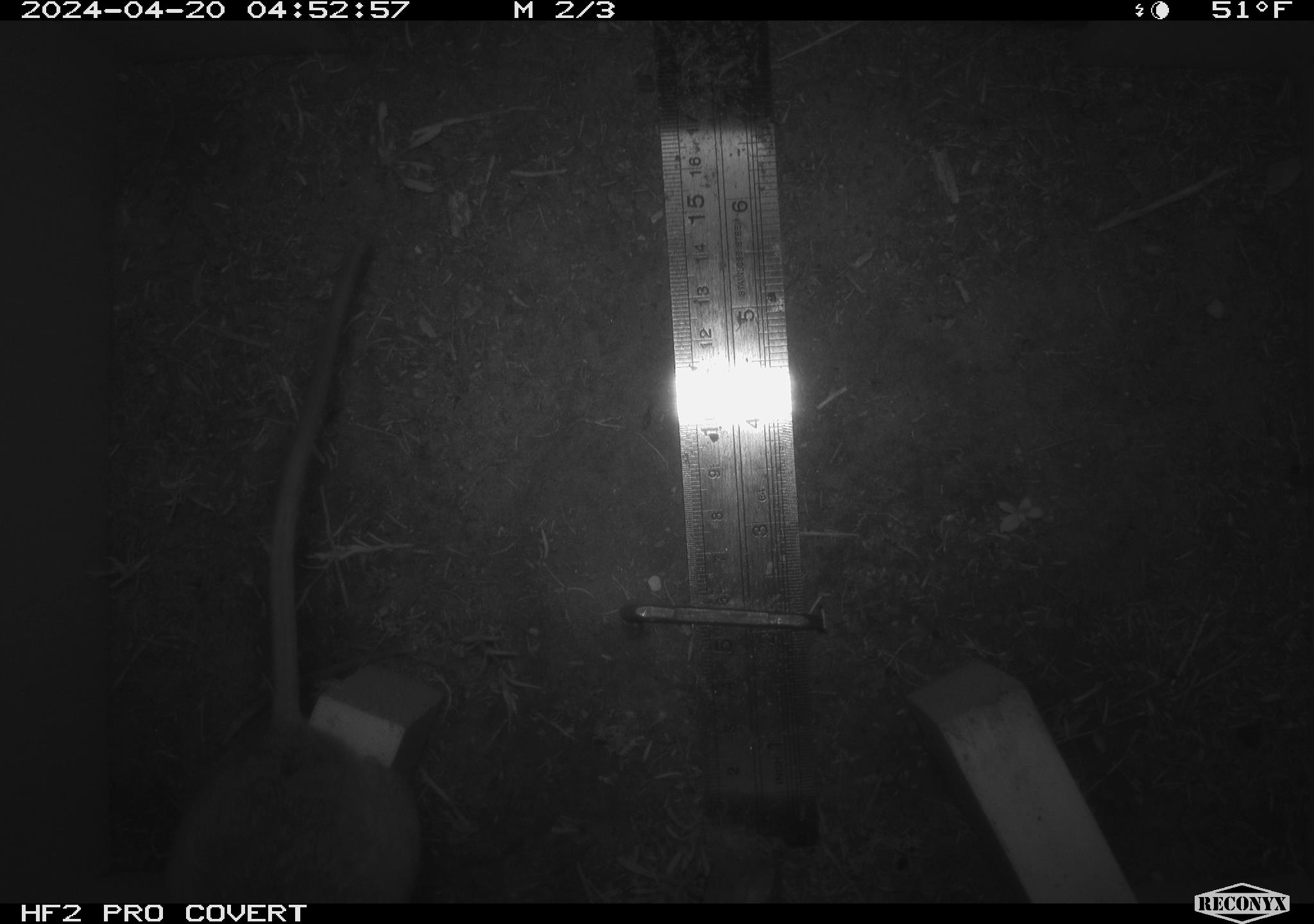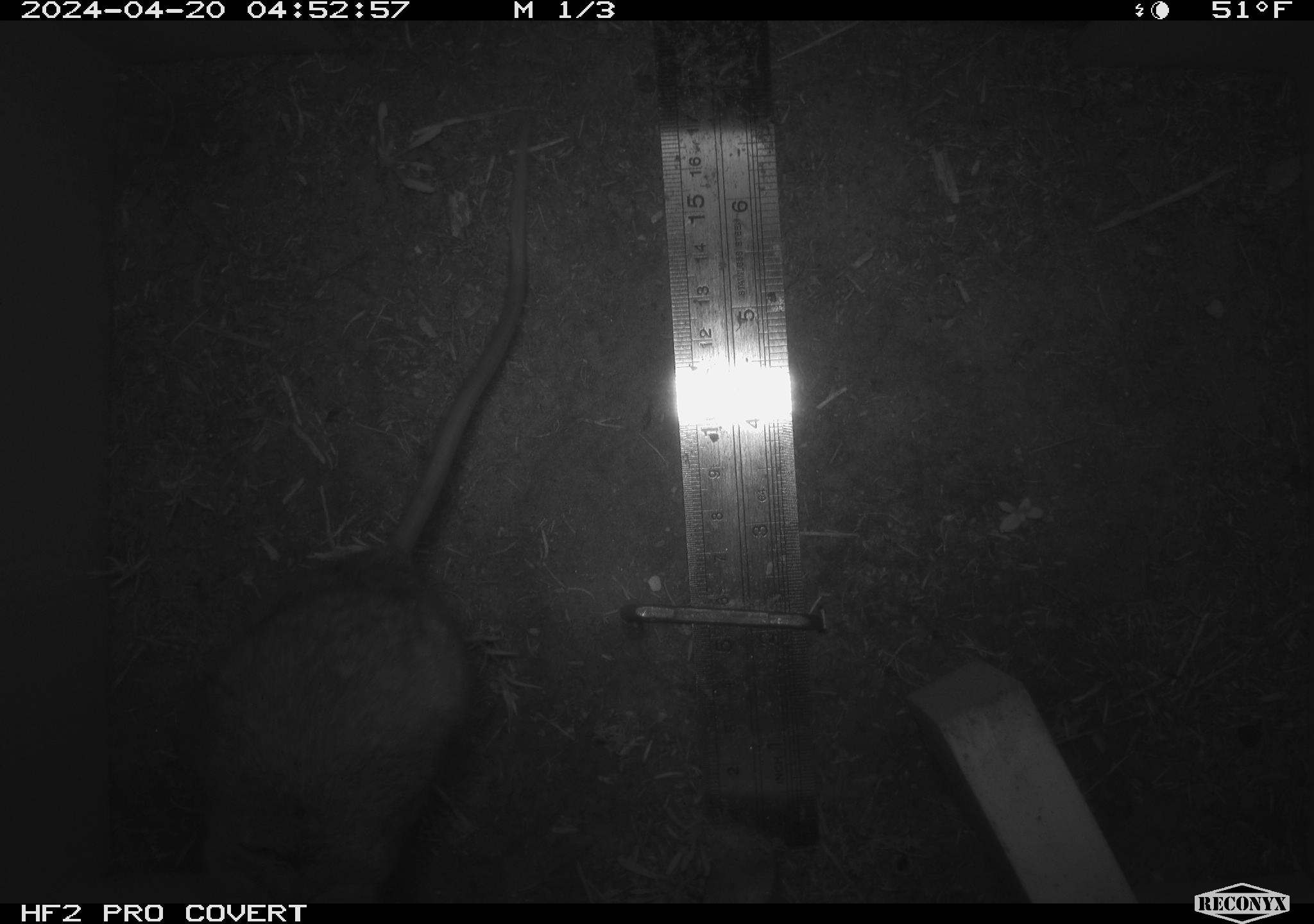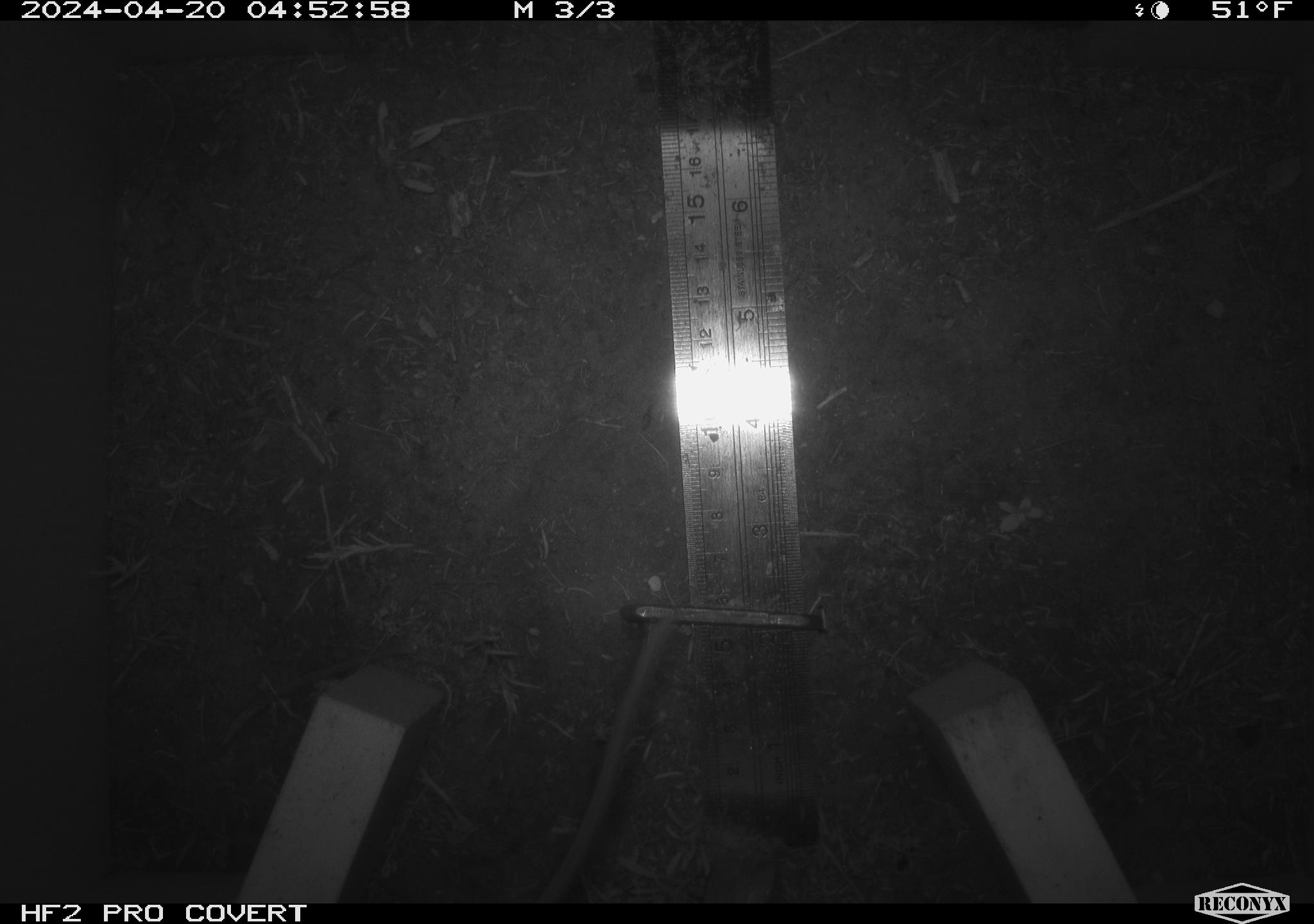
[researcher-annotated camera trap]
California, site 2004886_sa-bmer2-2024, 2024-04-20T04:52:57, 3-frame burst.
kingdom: Animalia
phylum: Chordata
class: Mammalia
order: Rodentia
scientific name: Rodentia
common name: woodrat or rat or mouse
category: woodrat or rat or mouse species